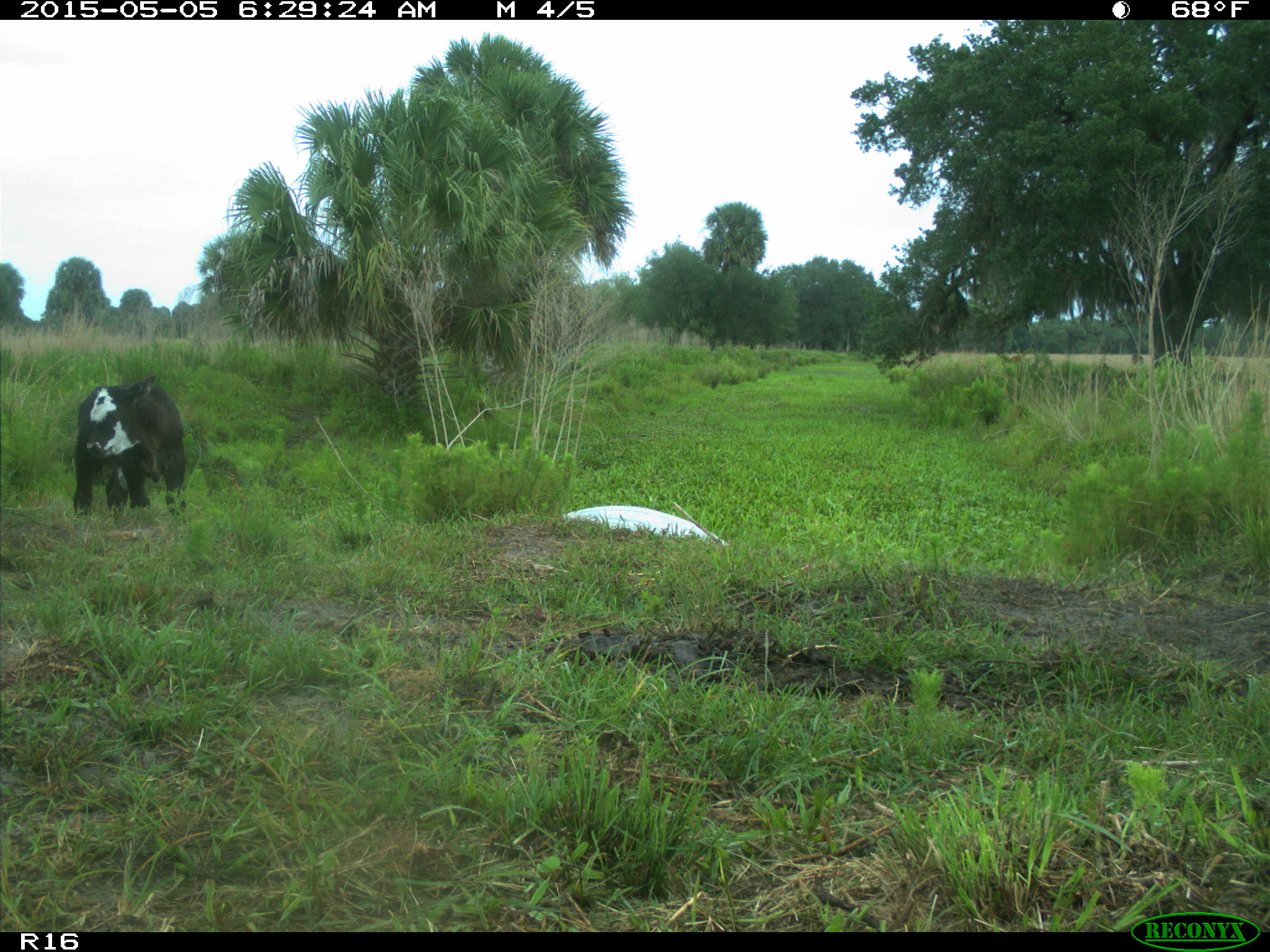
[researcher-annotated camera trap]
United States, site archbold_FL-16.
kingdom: Animalia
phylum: Chordata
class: Mammalia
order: Artiodactyla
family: Bovidae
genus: Bos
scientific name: Bos taurus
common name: domestic cow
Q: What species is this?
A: Bos taurus (domestic cow).